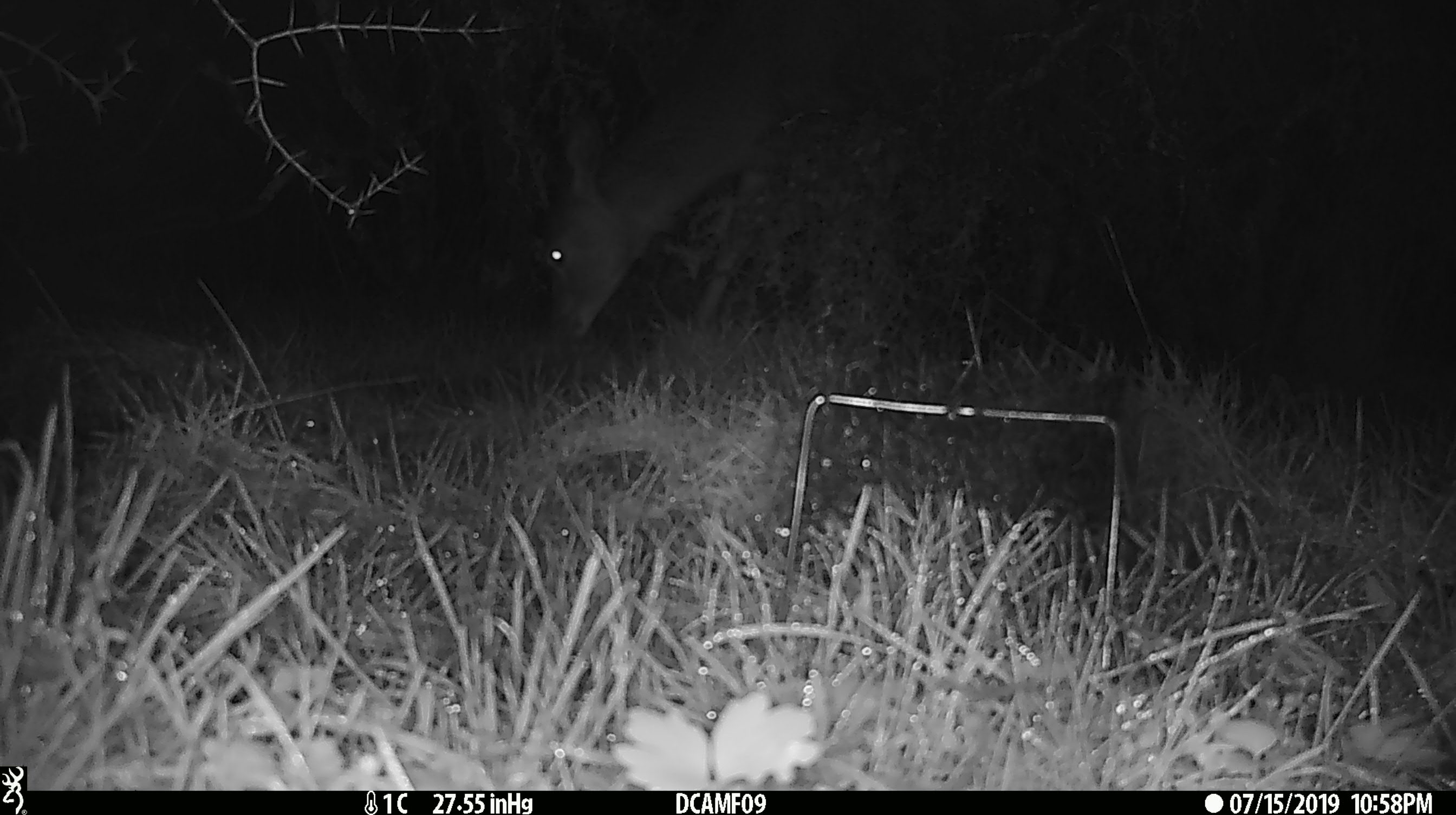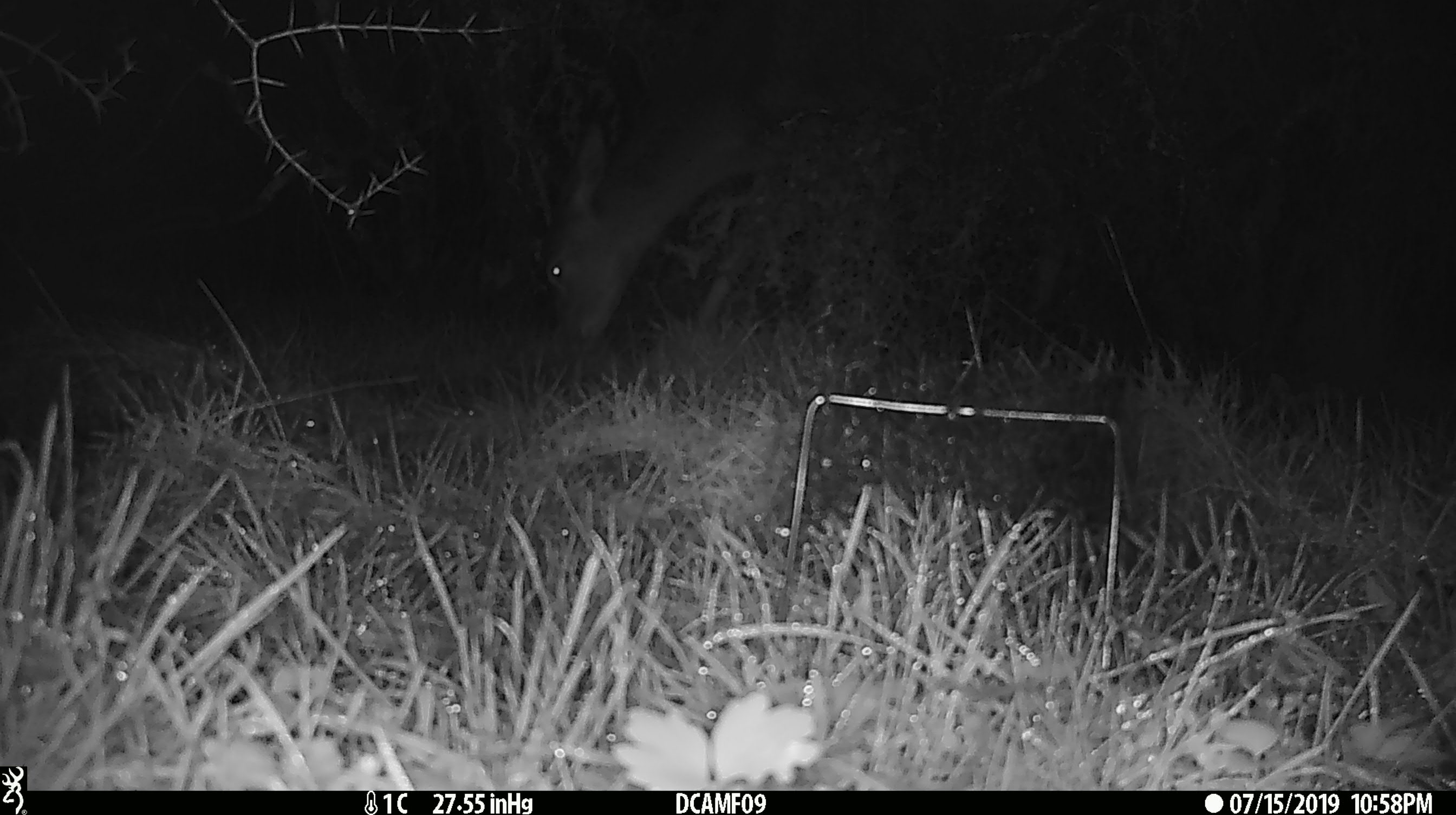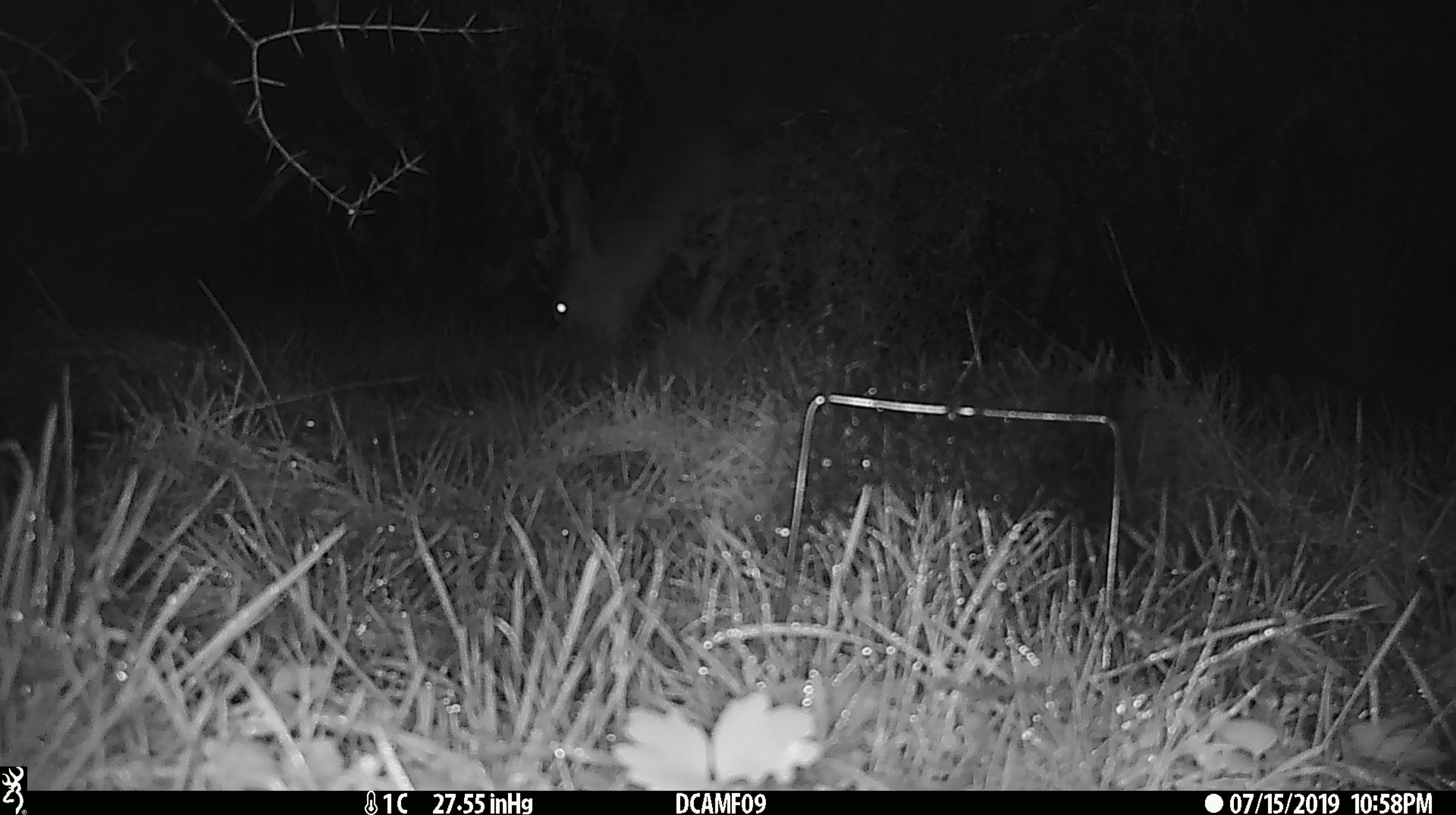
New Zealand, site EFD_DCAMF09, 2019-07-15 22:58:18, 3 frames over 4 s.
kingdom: Animalia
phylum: Chordata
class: Mammalia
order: Artiodactyla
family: Cervidae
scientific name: Cervidae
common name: deer